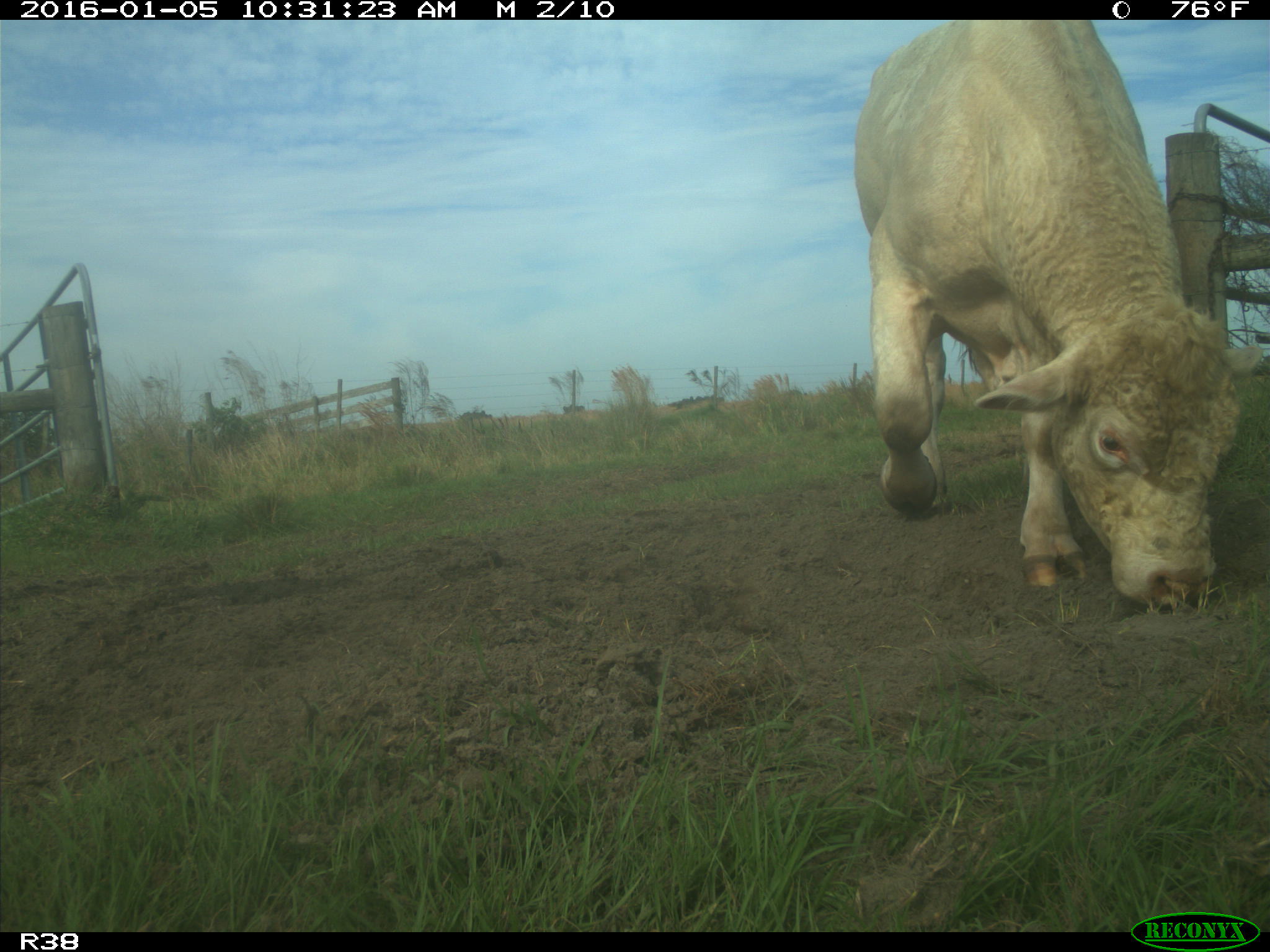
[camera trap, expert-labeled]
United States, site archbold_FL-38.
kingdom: Animalia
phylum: Chordata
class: Mammalia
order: Artiodactyla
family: Bovidae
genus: Bos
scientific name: Bos taurus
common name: domestic cow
Bos taurus (domestic cow).